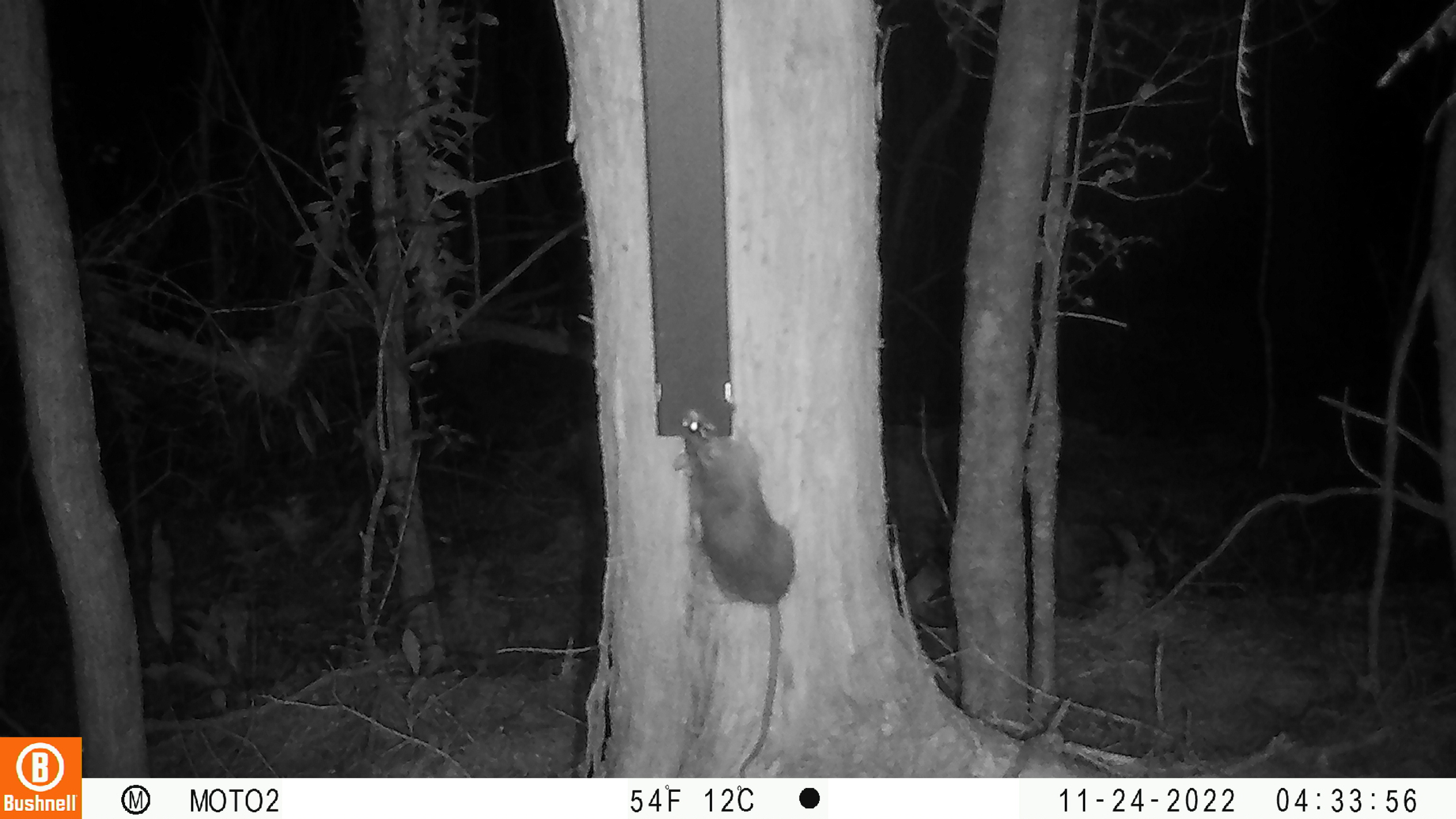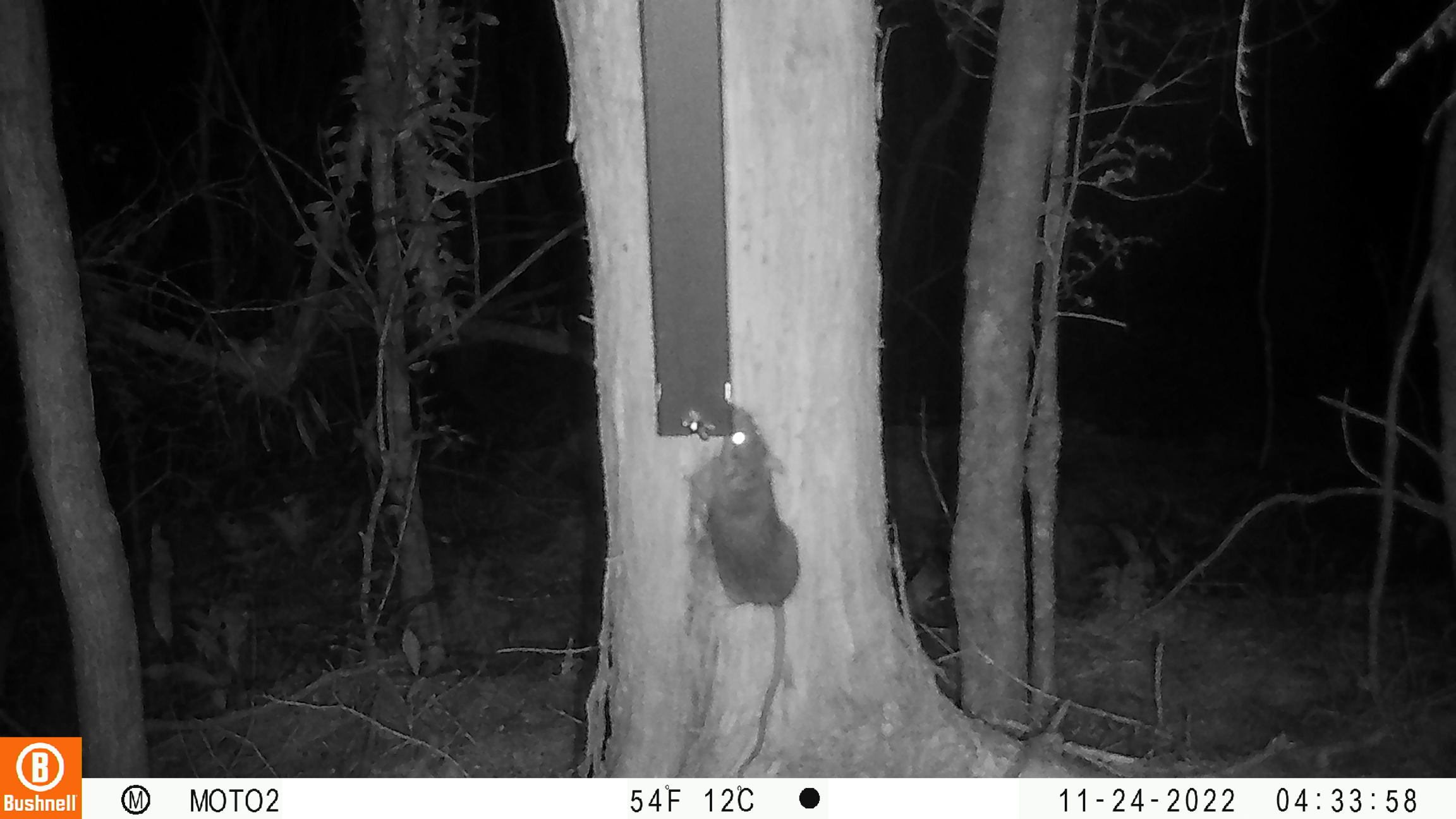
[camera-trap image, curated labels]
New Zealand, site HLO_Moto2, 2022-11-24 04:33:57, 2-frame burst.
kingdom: Animalia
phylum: Chordata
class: Mammalia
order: Rodentia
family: Muridae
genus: Rattus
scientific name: Rattus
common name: rat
Rat (Rattus).